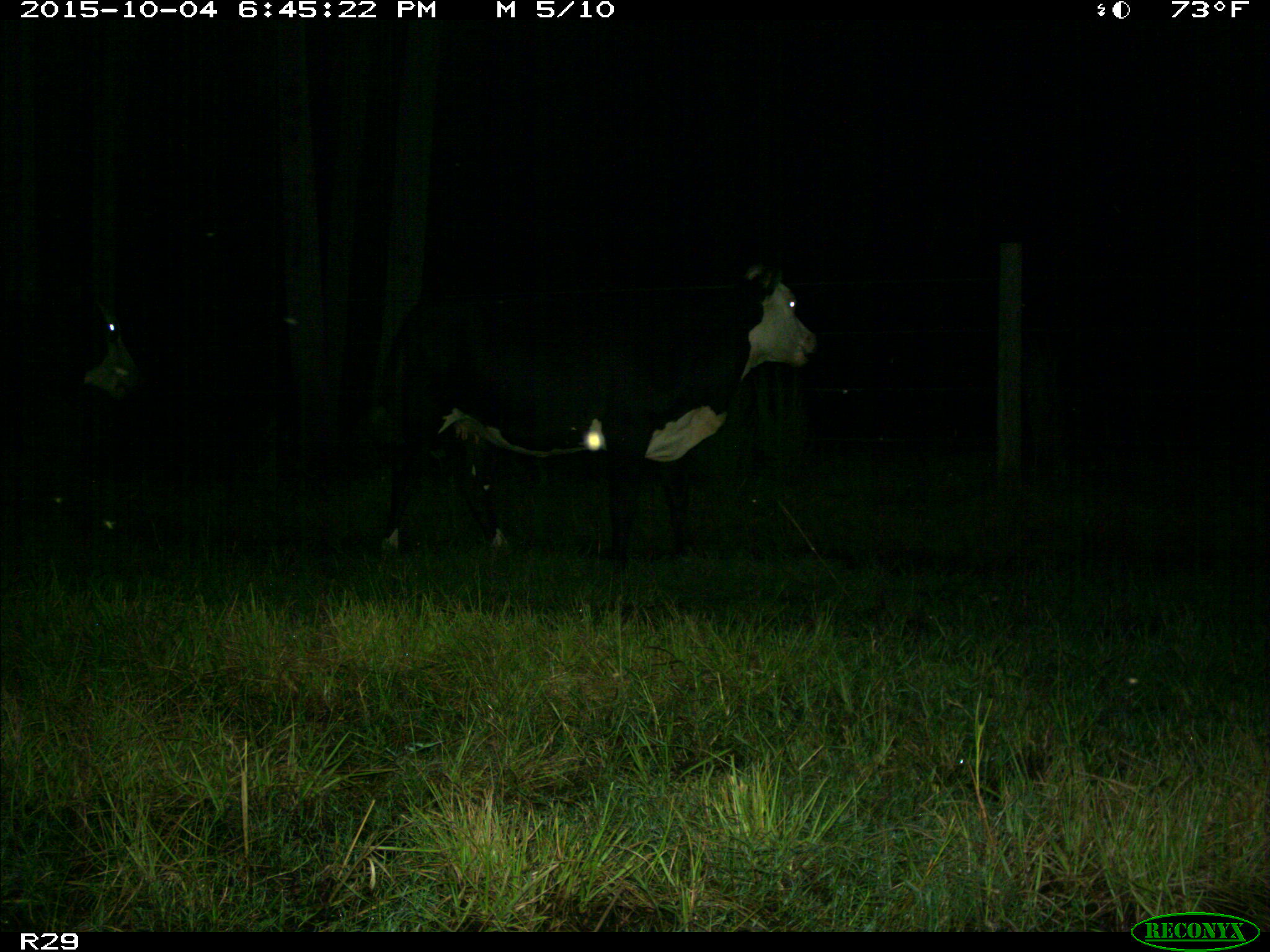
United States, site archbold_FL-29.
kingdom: Animalia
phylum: Chordata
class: Mammalia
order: Artiodactyla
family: Bovidae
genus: Bos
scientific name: Bos taurus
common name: domestic cow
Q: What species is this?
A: Bos taurus (domestic cow).